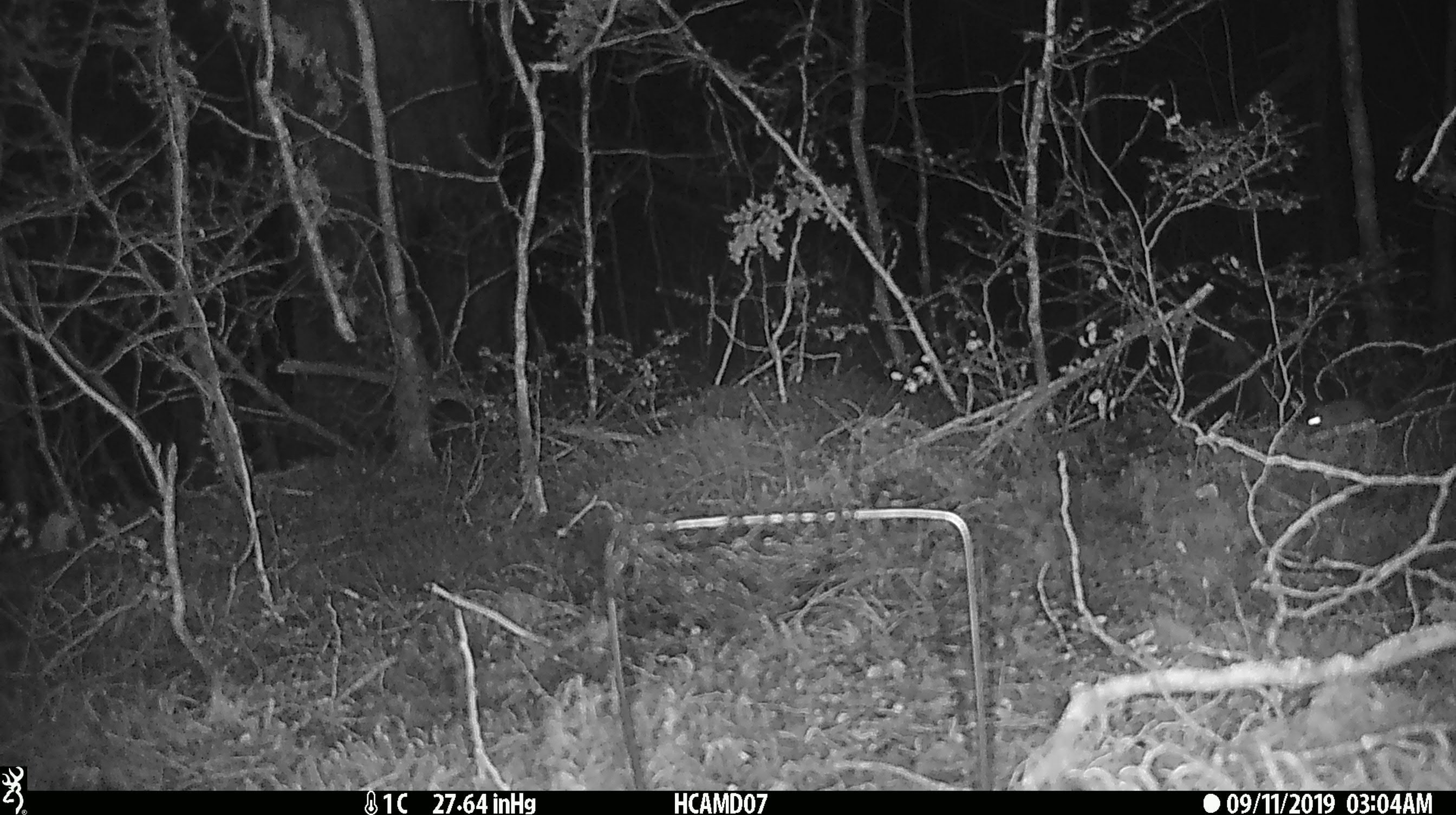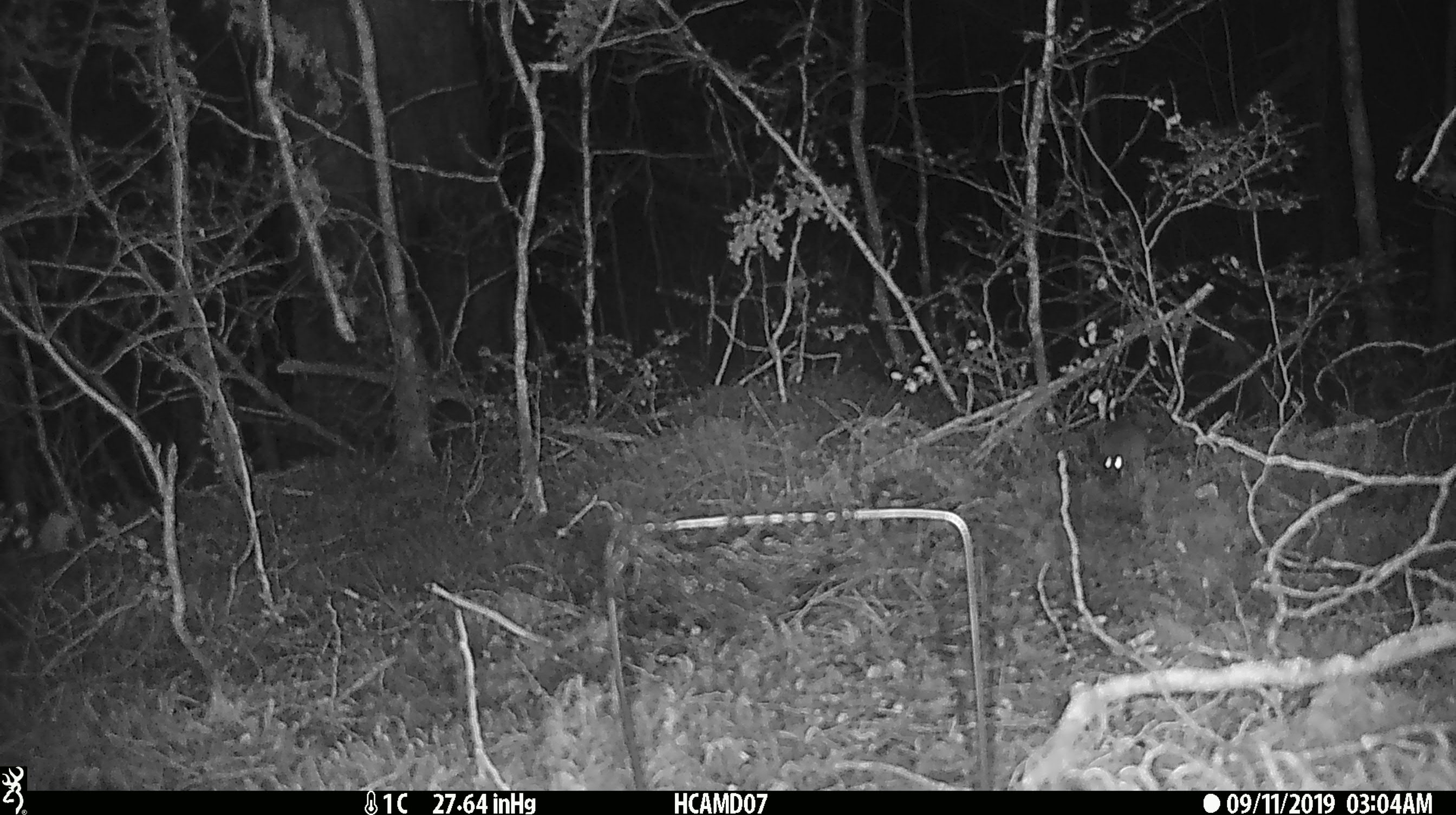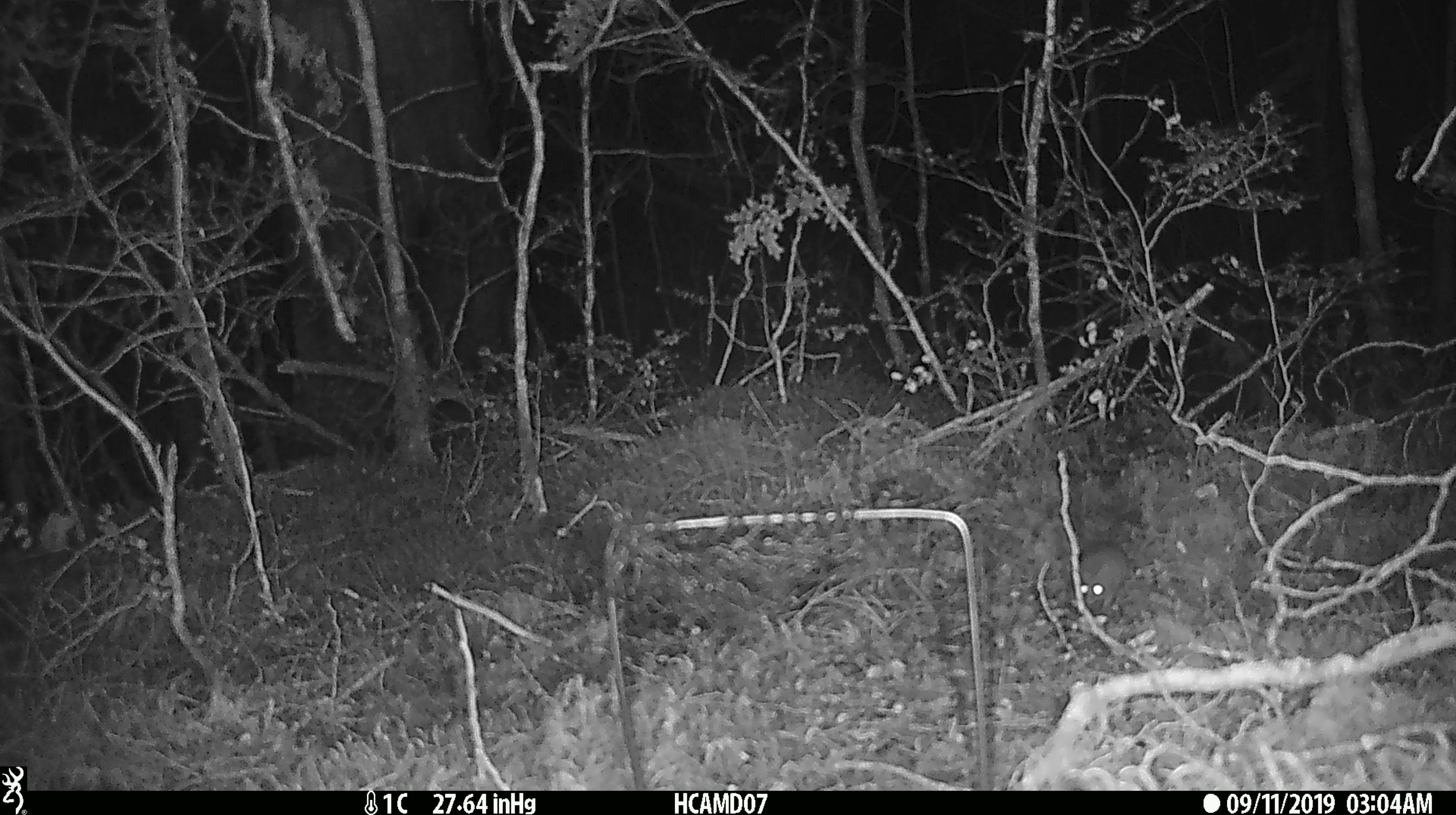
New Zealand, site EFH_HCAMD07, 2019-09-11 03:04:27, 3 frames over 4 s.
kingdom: Animalia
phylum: Chordata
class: Mammalia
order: Rodentia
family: Muridae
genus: Mus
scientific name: Mus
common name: mouse